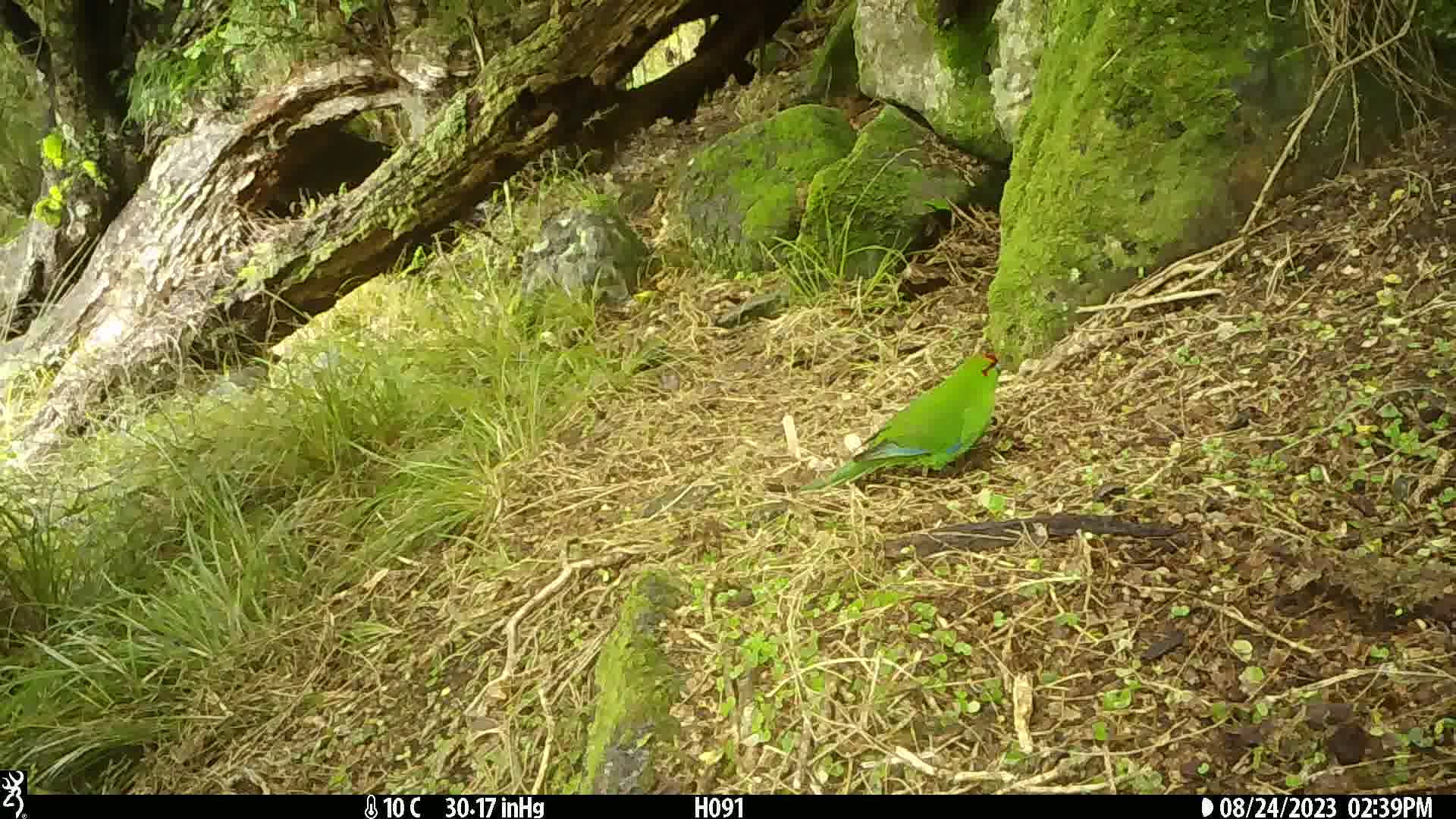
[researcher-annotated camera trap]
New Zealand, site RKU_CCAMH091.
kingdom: Animalia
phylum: Chordata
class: Aves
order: Psittaciformes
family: Psittaculidae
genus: Cyanoramphus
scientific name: Cyanoramphus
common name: parakeet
Parakeet (Cyanoramphus).